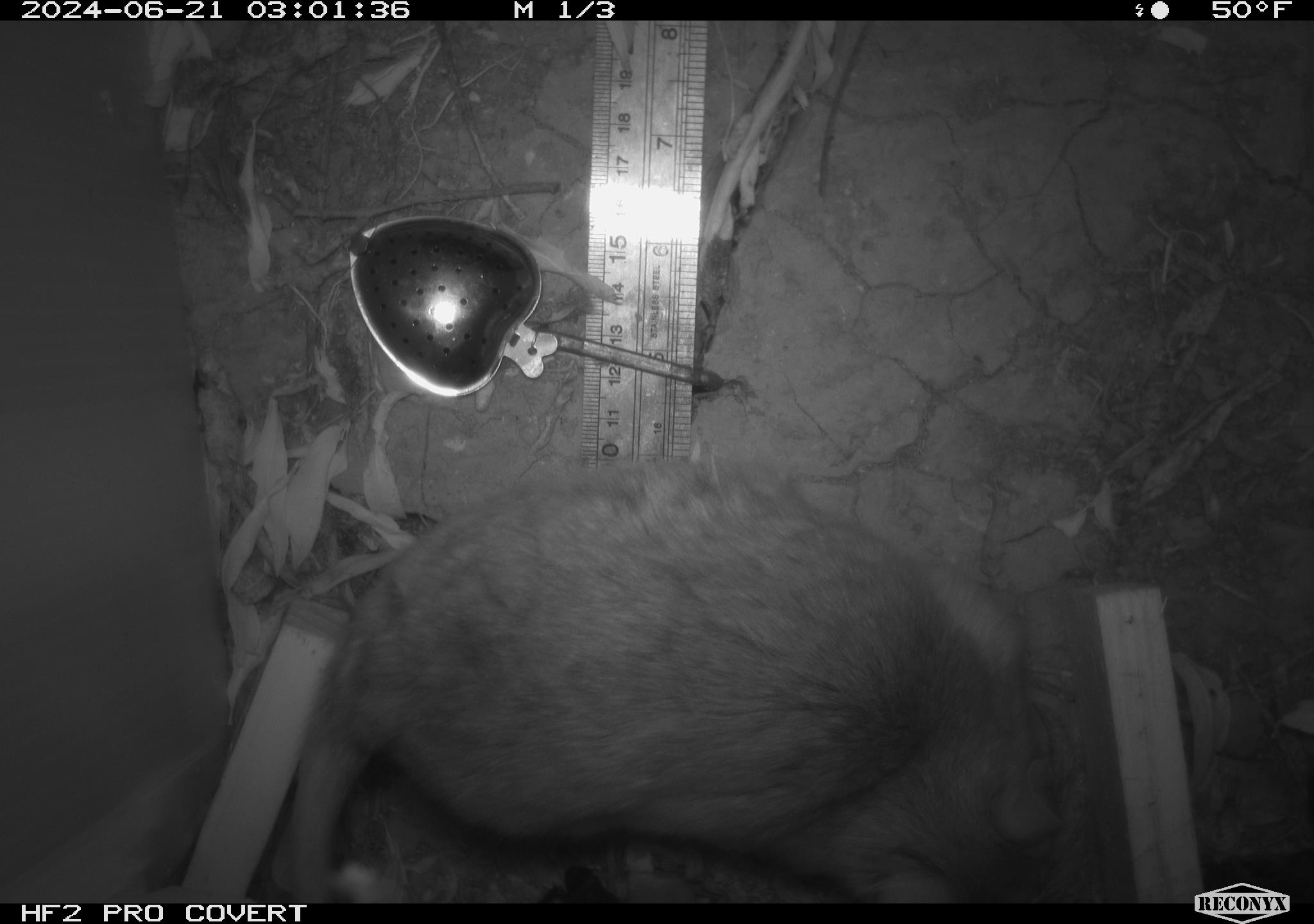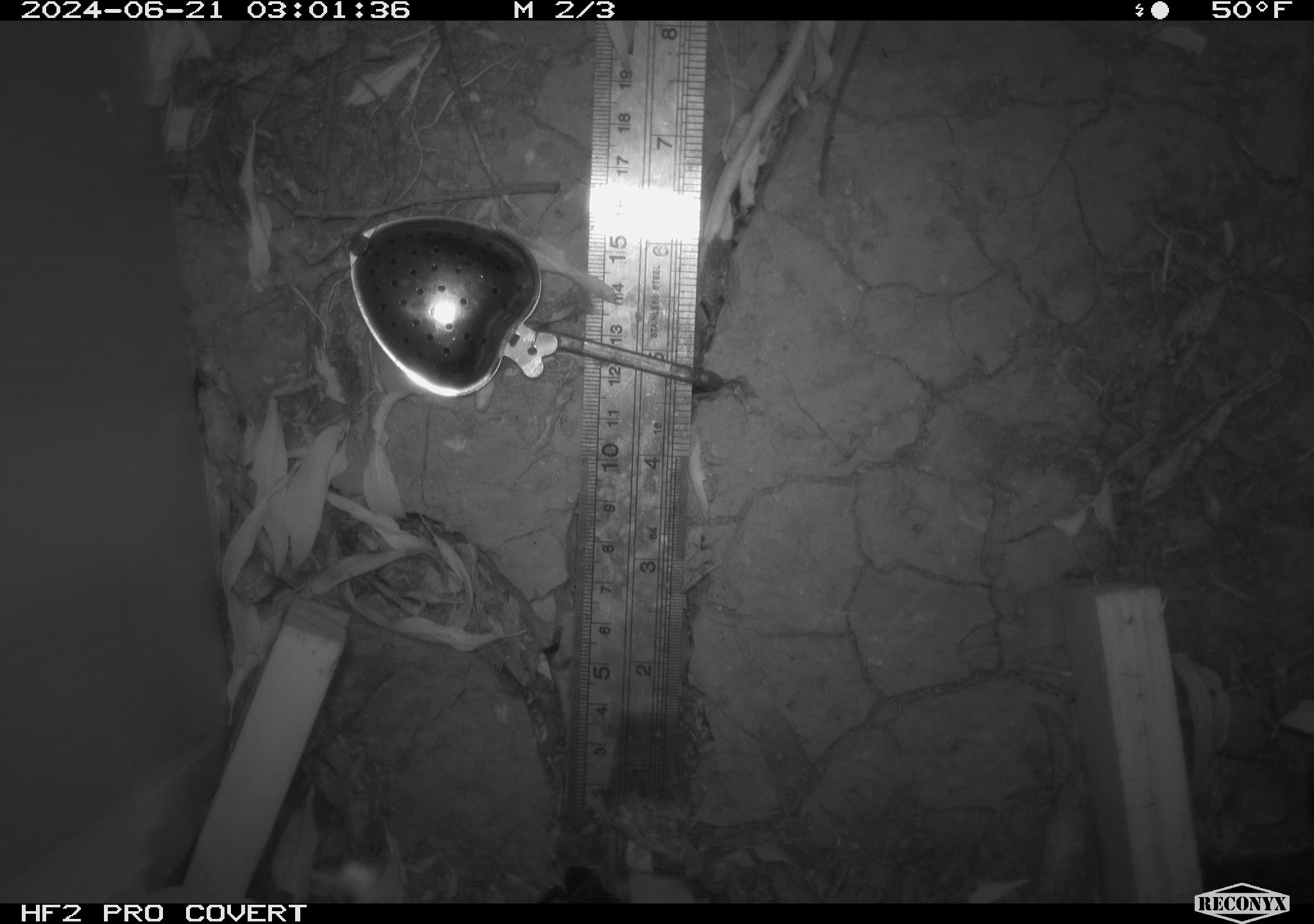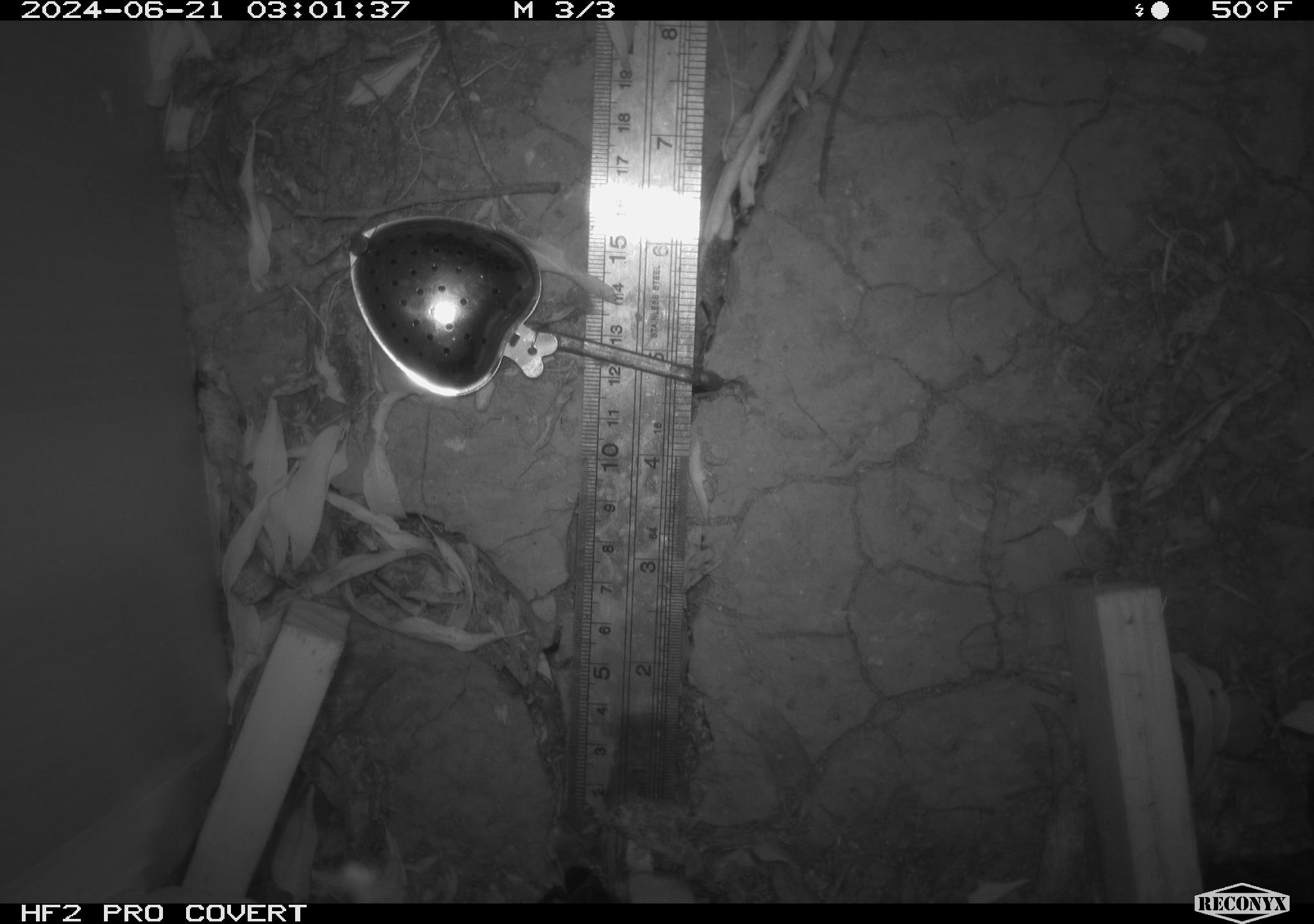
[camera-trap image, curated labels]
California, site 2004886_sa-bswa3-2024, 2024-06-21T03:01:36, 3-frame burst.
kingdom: Animalia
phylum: Chordata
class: Mammalia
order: Rodentia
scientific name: Rodentia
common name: woodrat or rat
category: woodrat or rat species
Woodrat or rat species (woodrat or rat) (Rodentia).